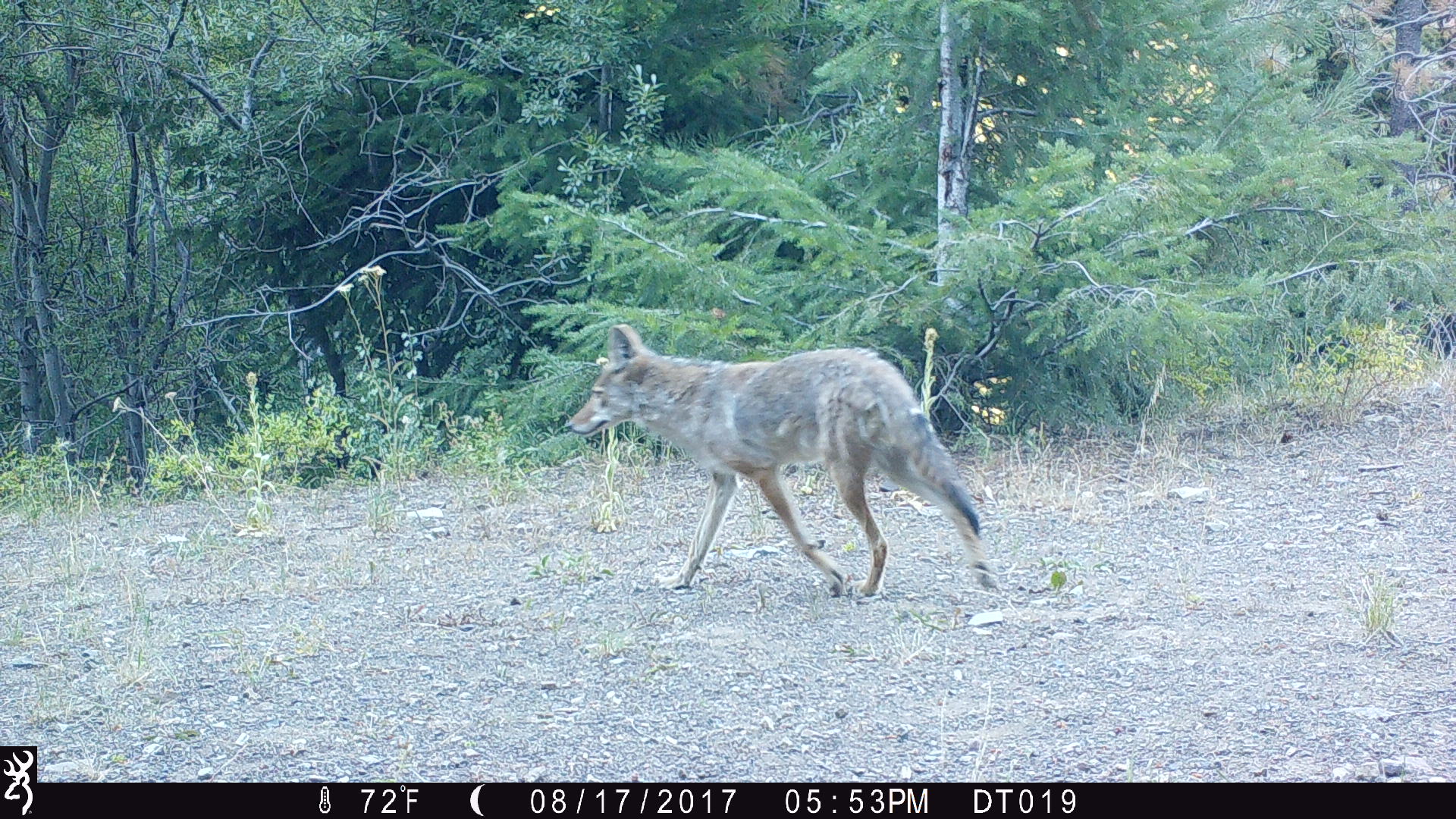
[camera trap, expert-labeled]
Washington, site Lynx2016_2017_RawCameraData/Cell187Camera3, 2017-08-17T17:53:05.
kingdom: Animalia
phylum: Chordata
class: Mammalia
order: Carnivora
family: Canidae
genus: Canis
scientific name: Canis latrans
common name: coyote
Canis latrans (coyote). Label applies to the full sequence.